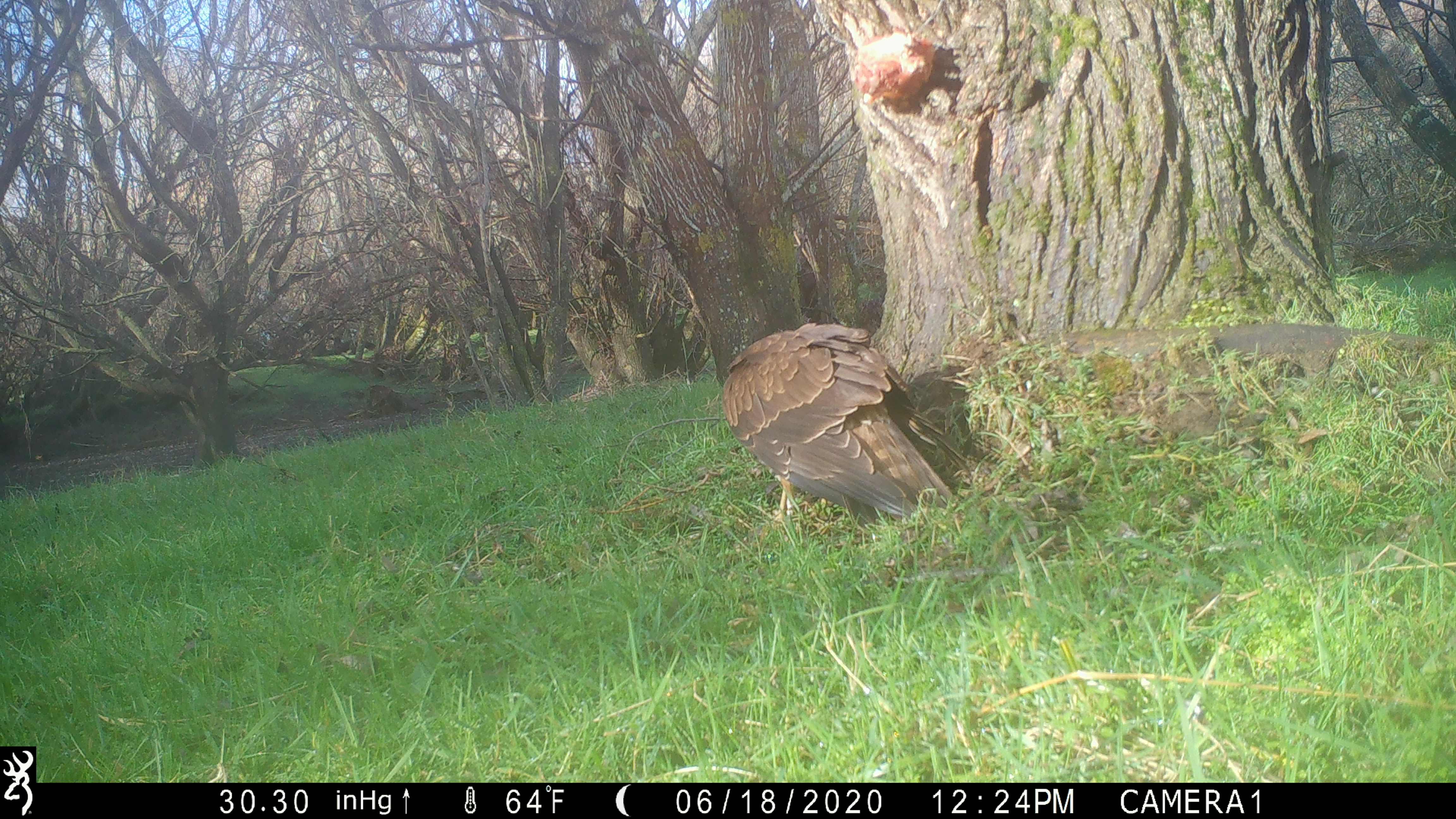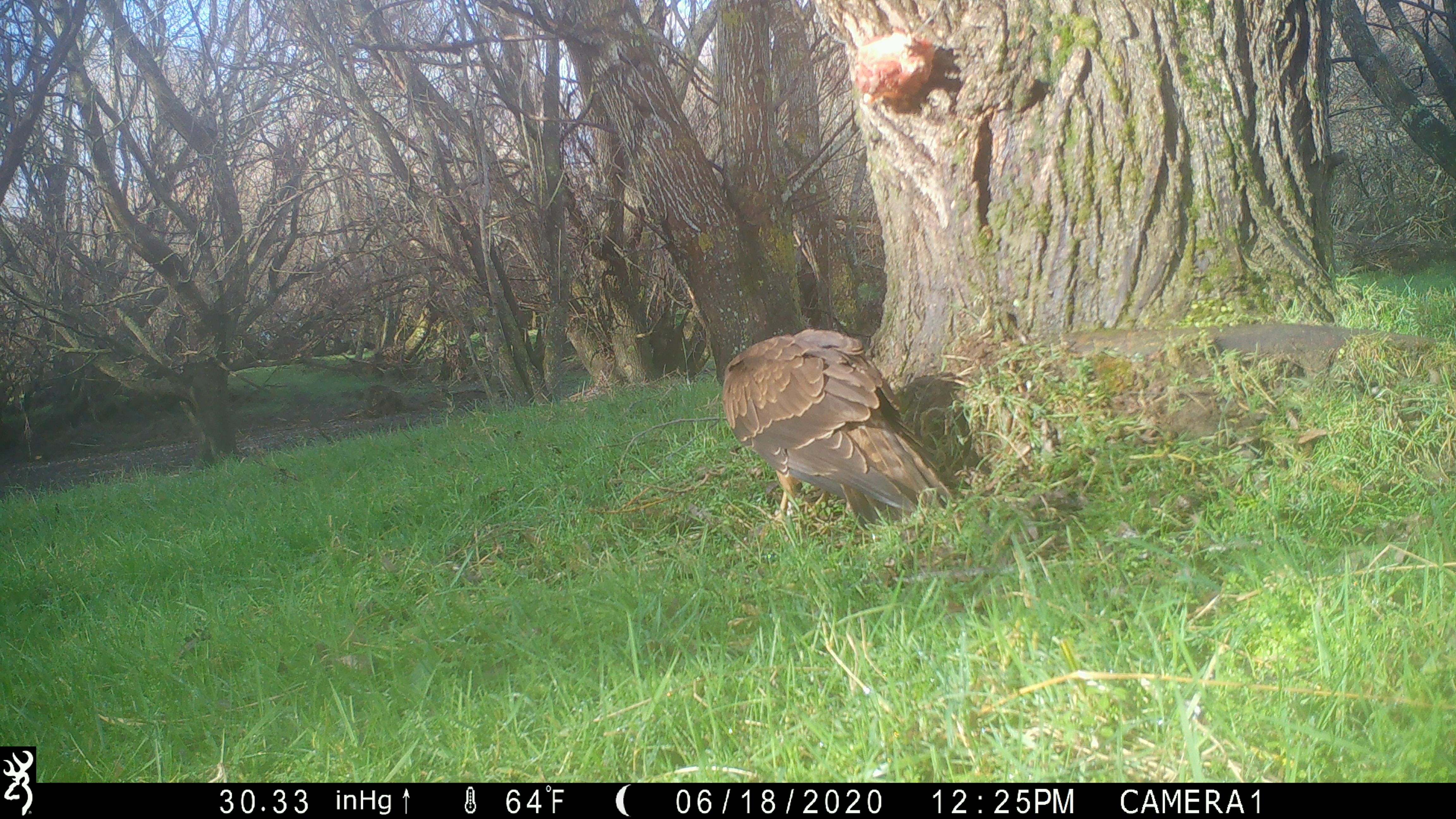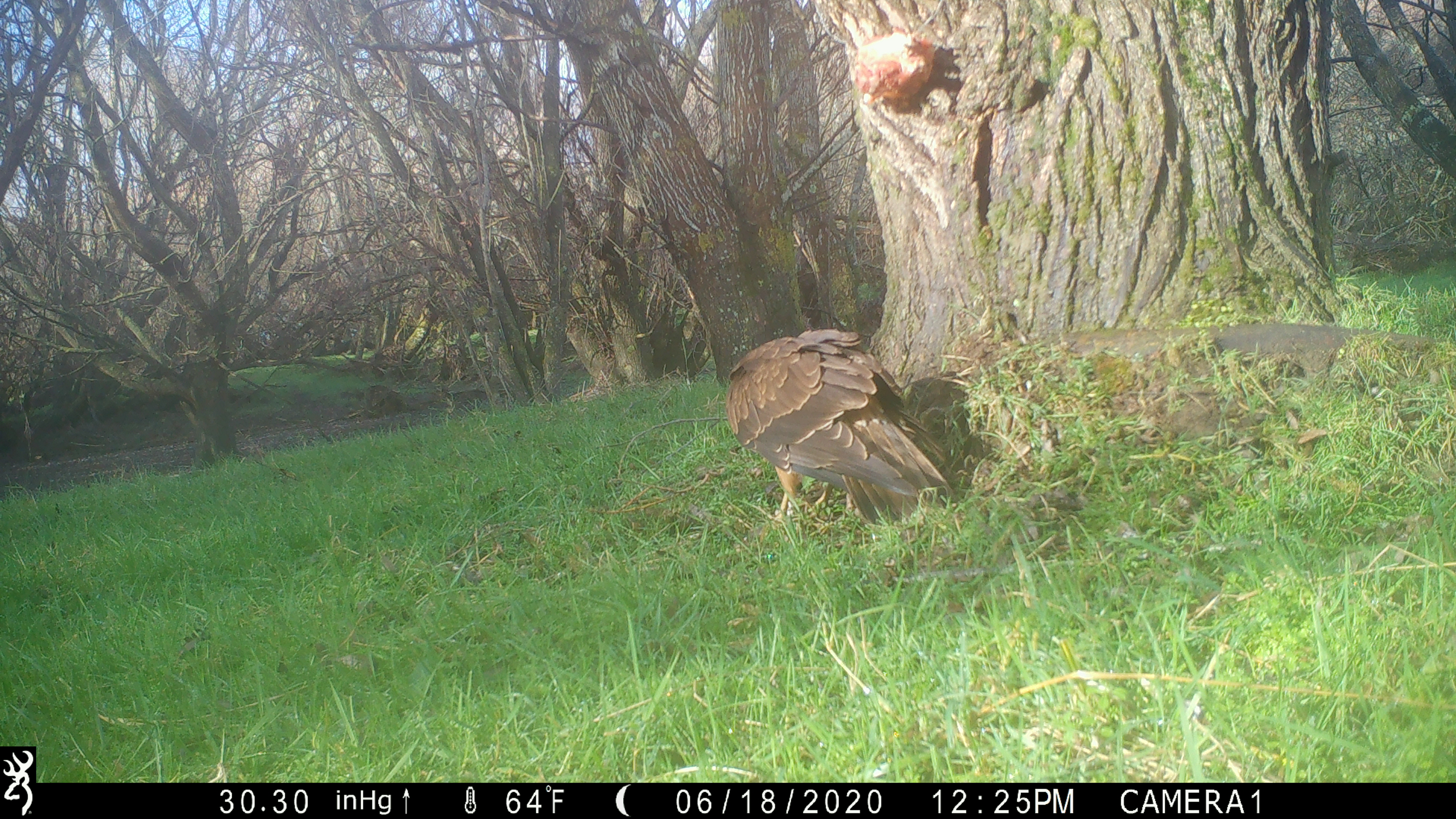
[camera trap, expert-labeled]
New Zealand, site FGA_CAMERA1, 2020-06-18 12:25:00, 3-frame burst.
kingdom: Animalia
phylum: Chordata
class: Aves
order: Accipitriformes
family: Accipitridae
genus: Circus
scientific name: Circus approximans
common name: swamp harrier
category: harrier